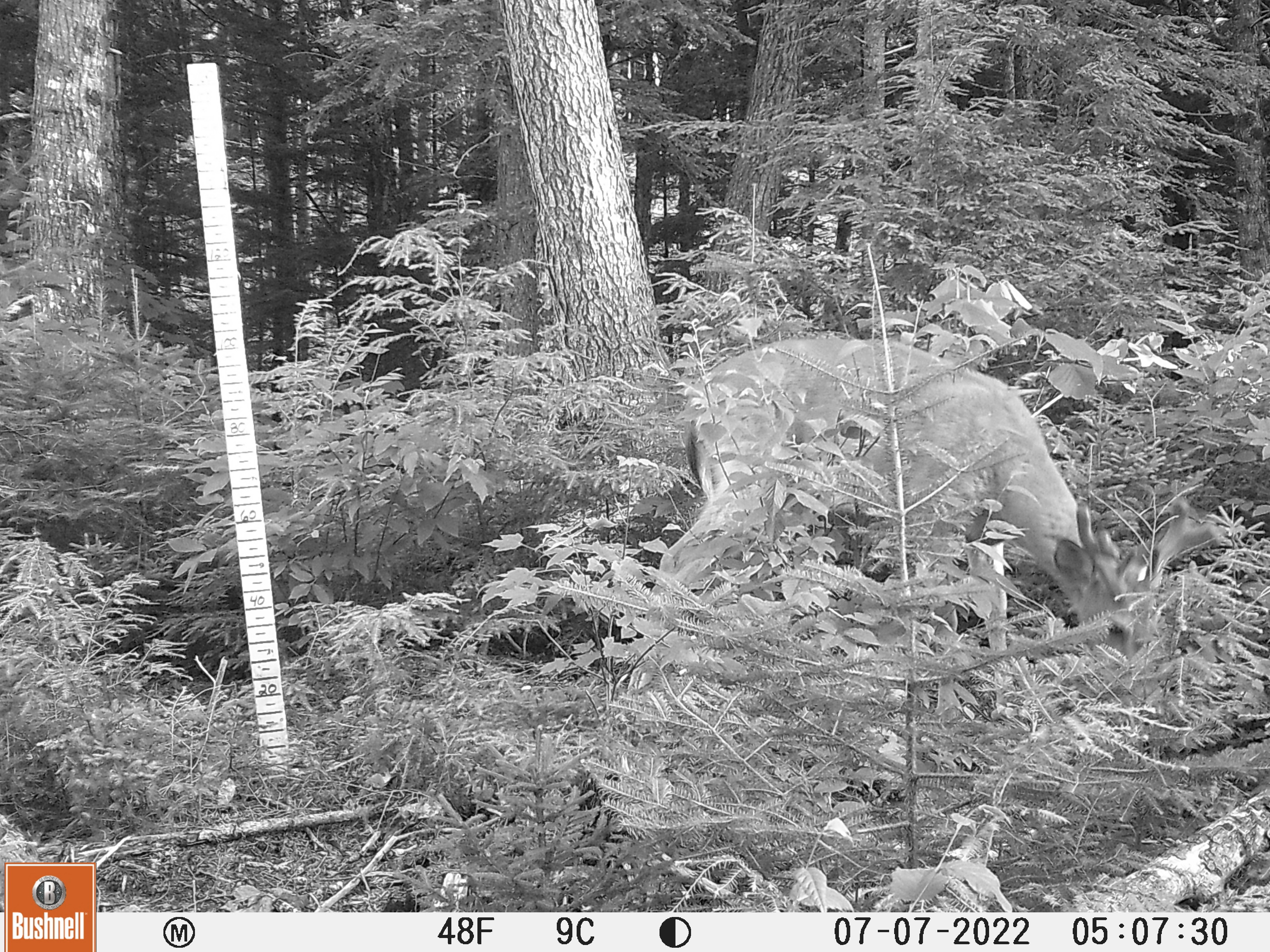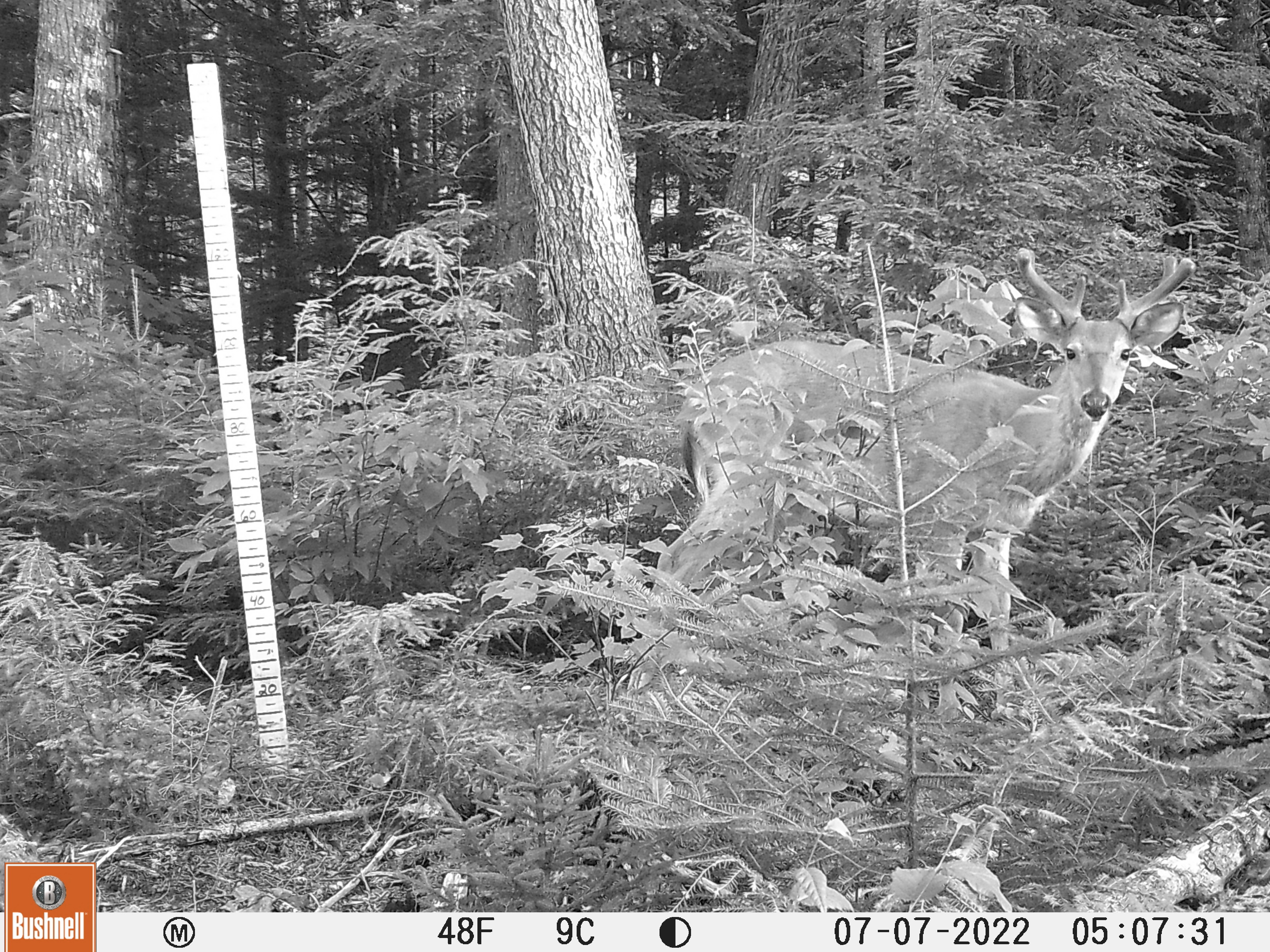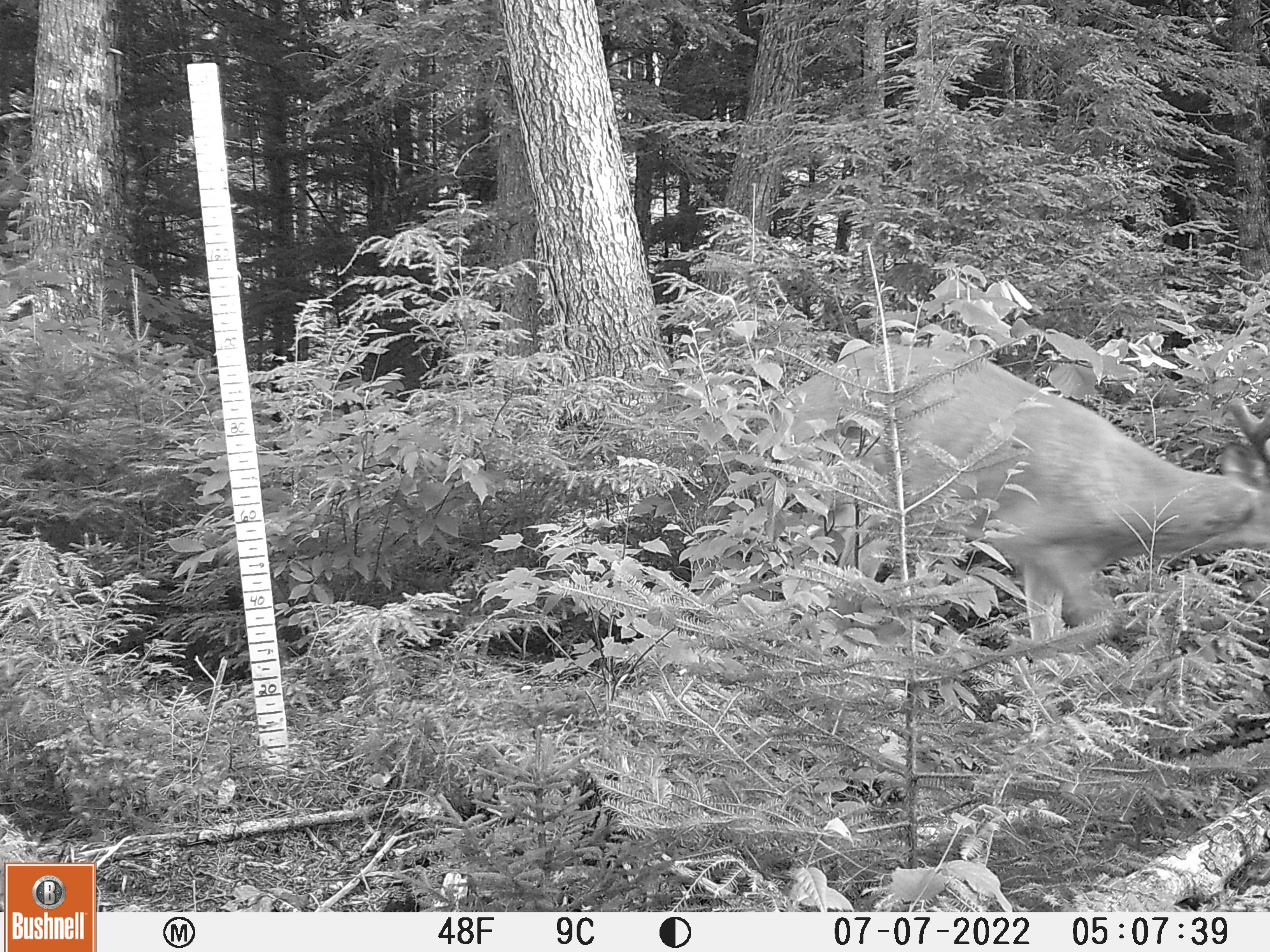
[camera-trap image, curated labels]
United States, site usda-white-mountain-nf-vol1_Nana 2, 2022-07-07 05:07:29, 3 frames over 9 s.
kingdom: Animalia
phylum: Chordata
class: Mammalia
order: Artiodactyla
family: Cervidae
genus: Odocoileus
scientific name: Odocoileus virginianus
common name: white-tailed deer